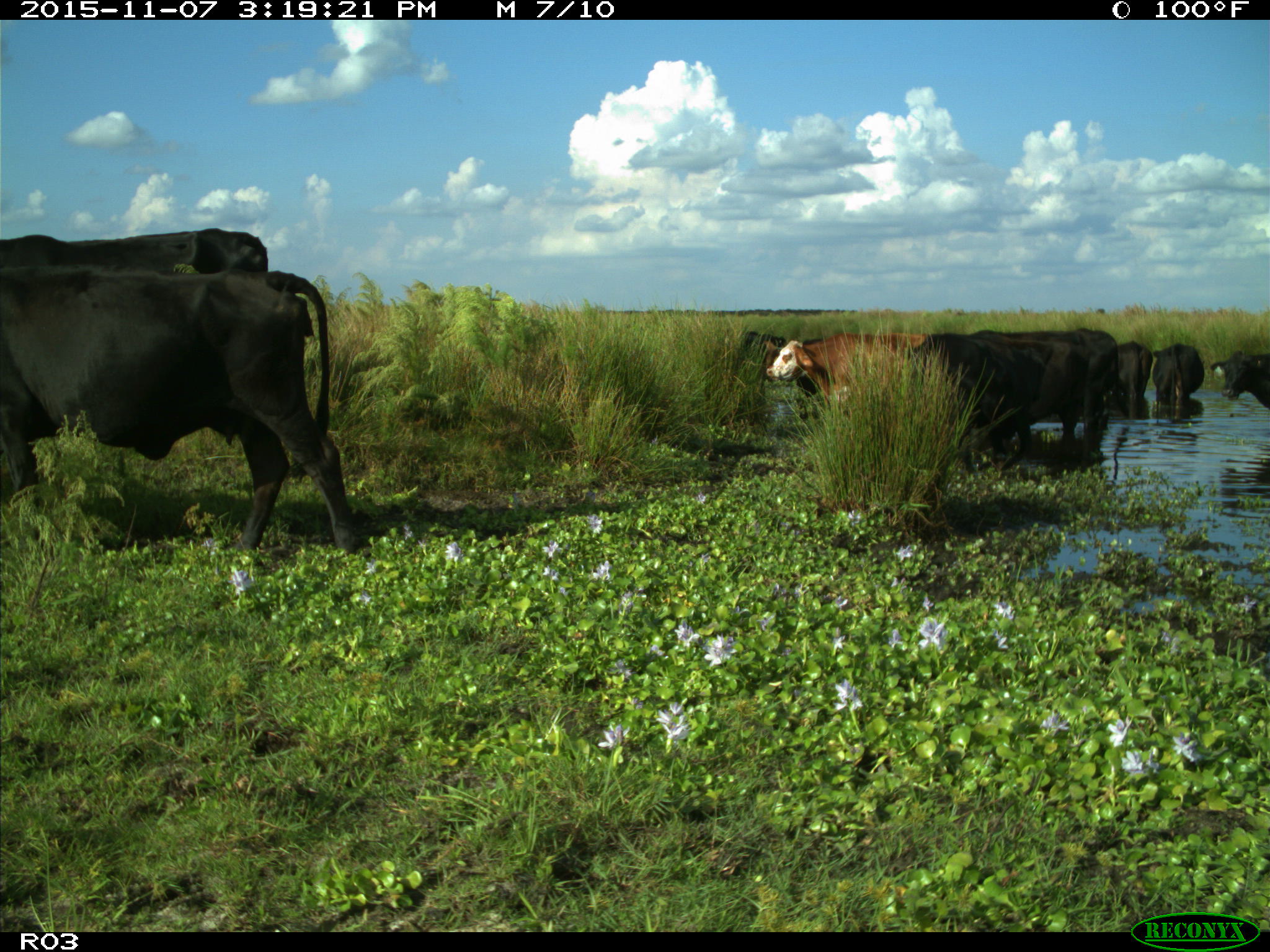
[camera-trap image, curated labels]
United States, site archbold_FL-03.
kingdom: Animalia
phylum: Chordata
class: Mammalia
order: Artiodactyla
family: Bovidae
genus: Bos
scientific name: Bos taurus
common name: domestic cow